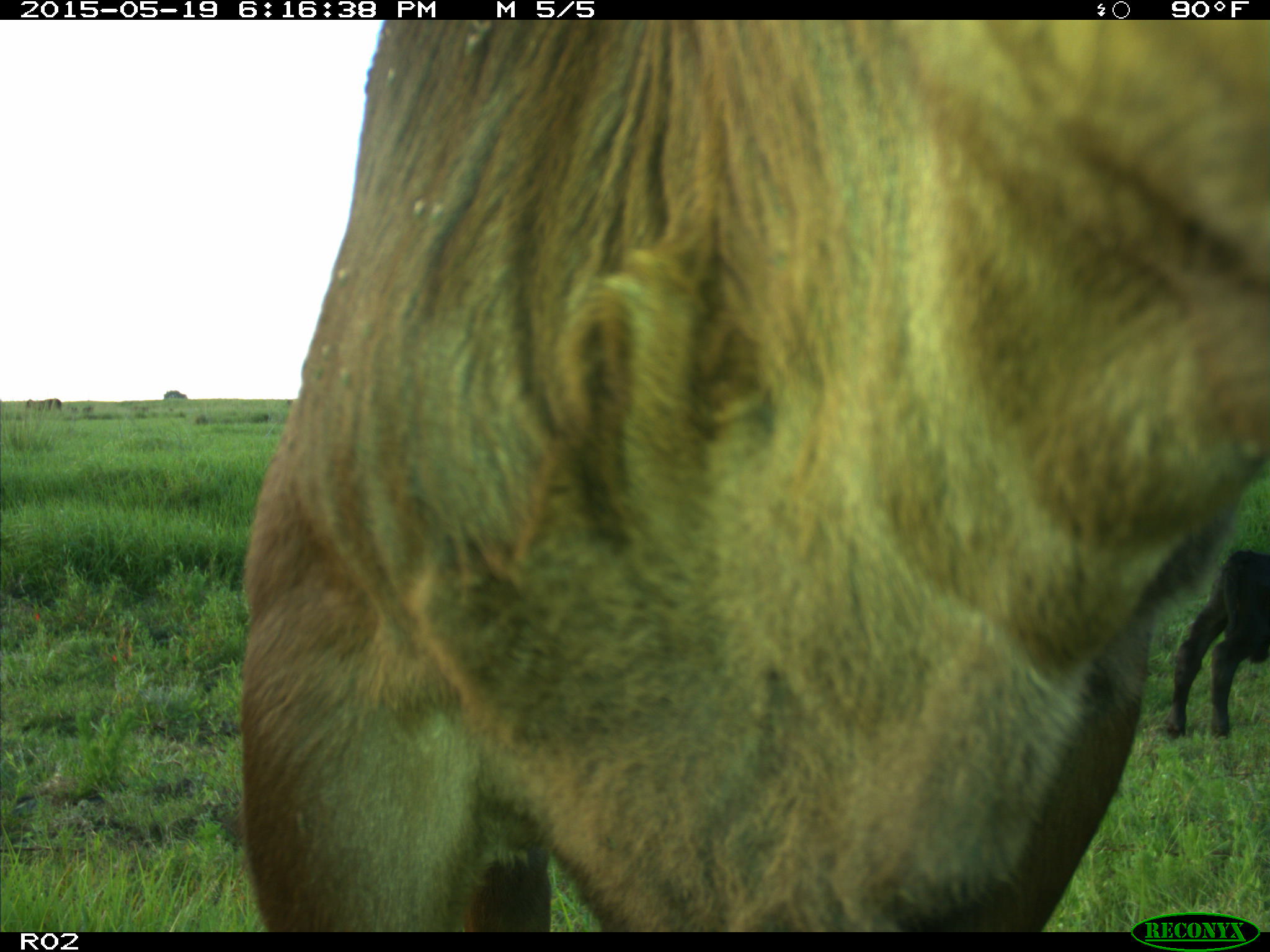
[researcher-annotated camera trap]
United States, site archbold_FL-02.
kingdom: Animalia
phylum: Chordata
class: Mammalia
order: Artiodactyla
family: Bovidae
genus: Bos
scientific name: Bos taurus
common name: domestic cow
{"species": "Bos taurus (domestic cow)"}